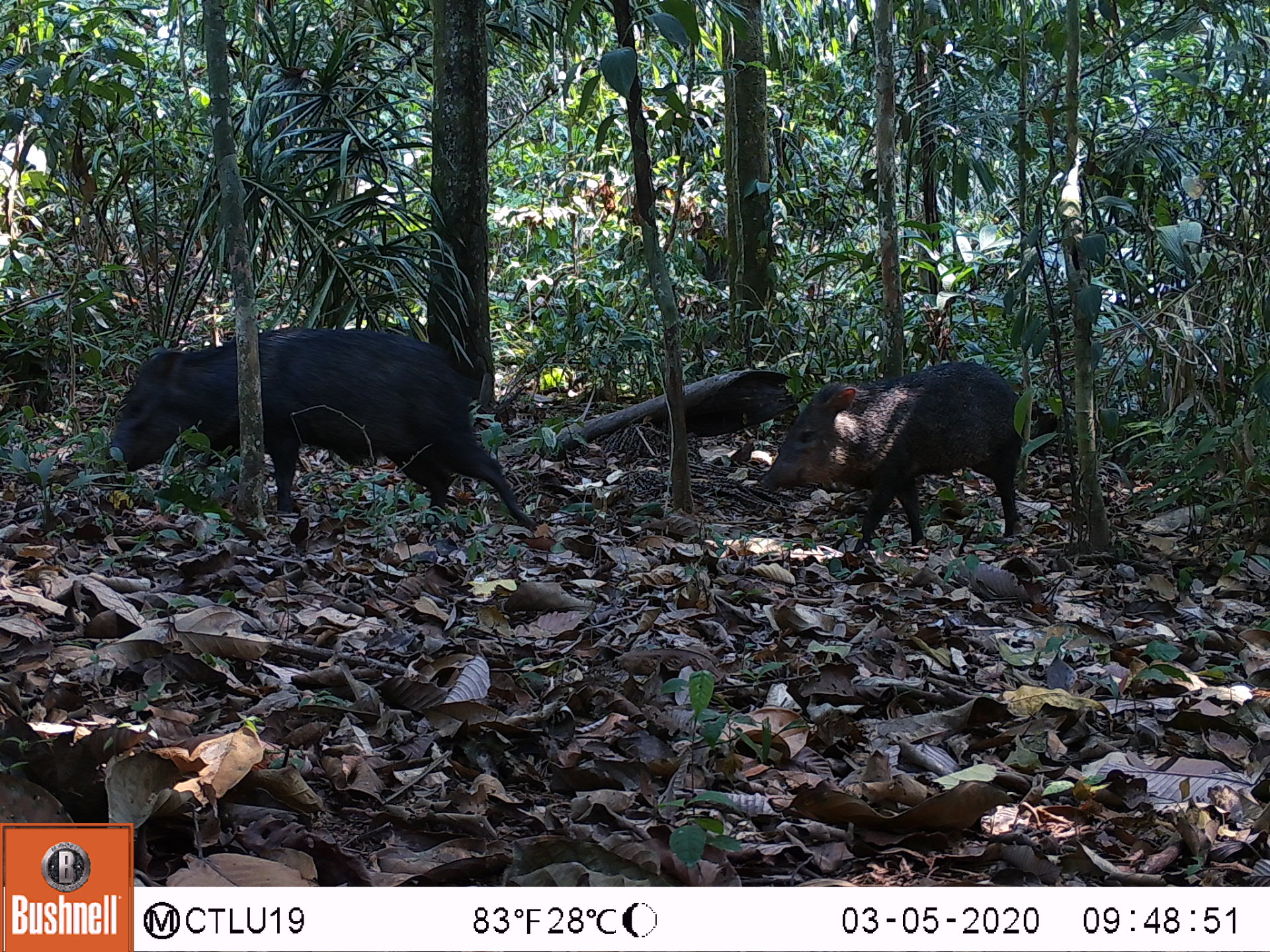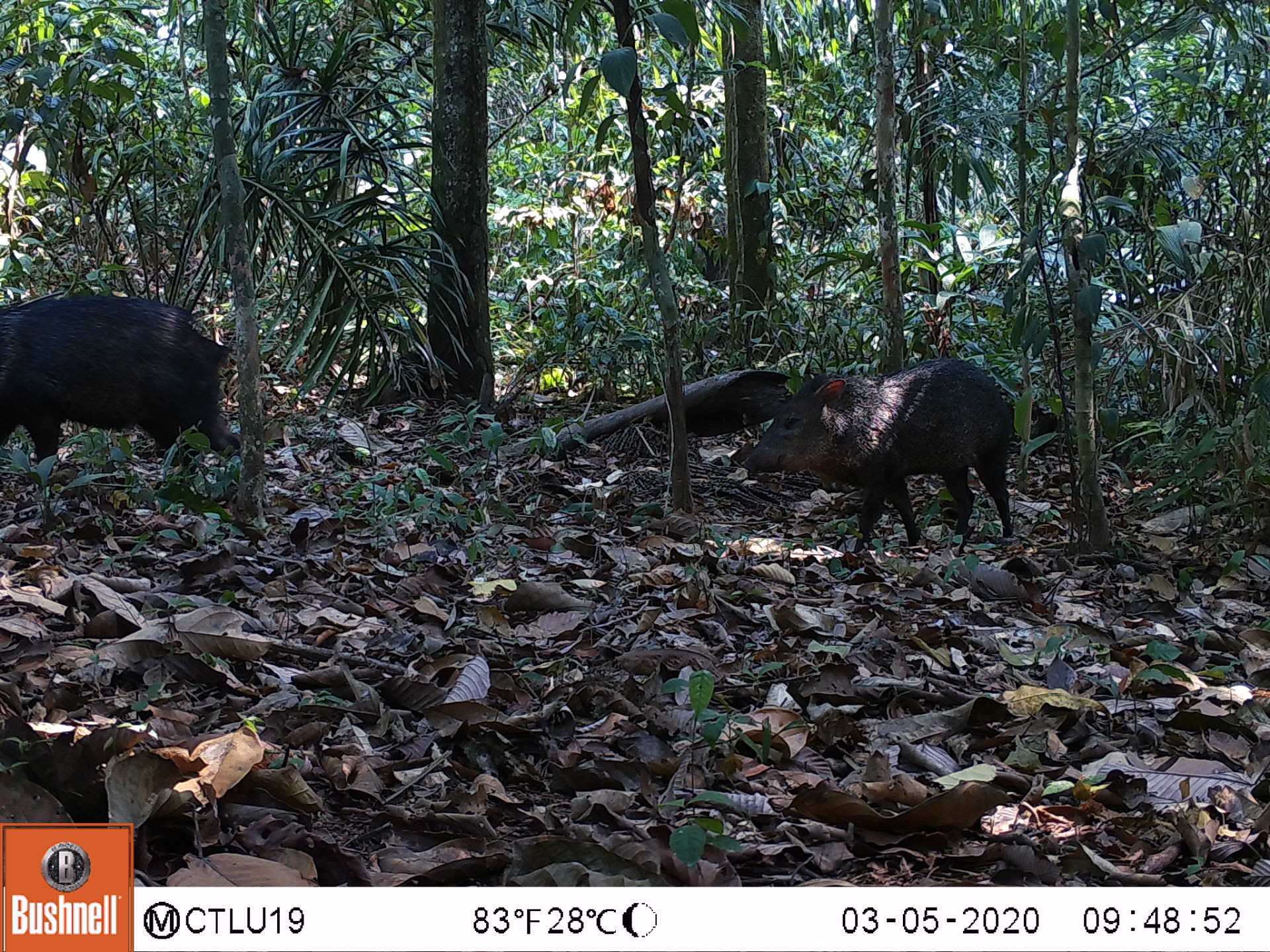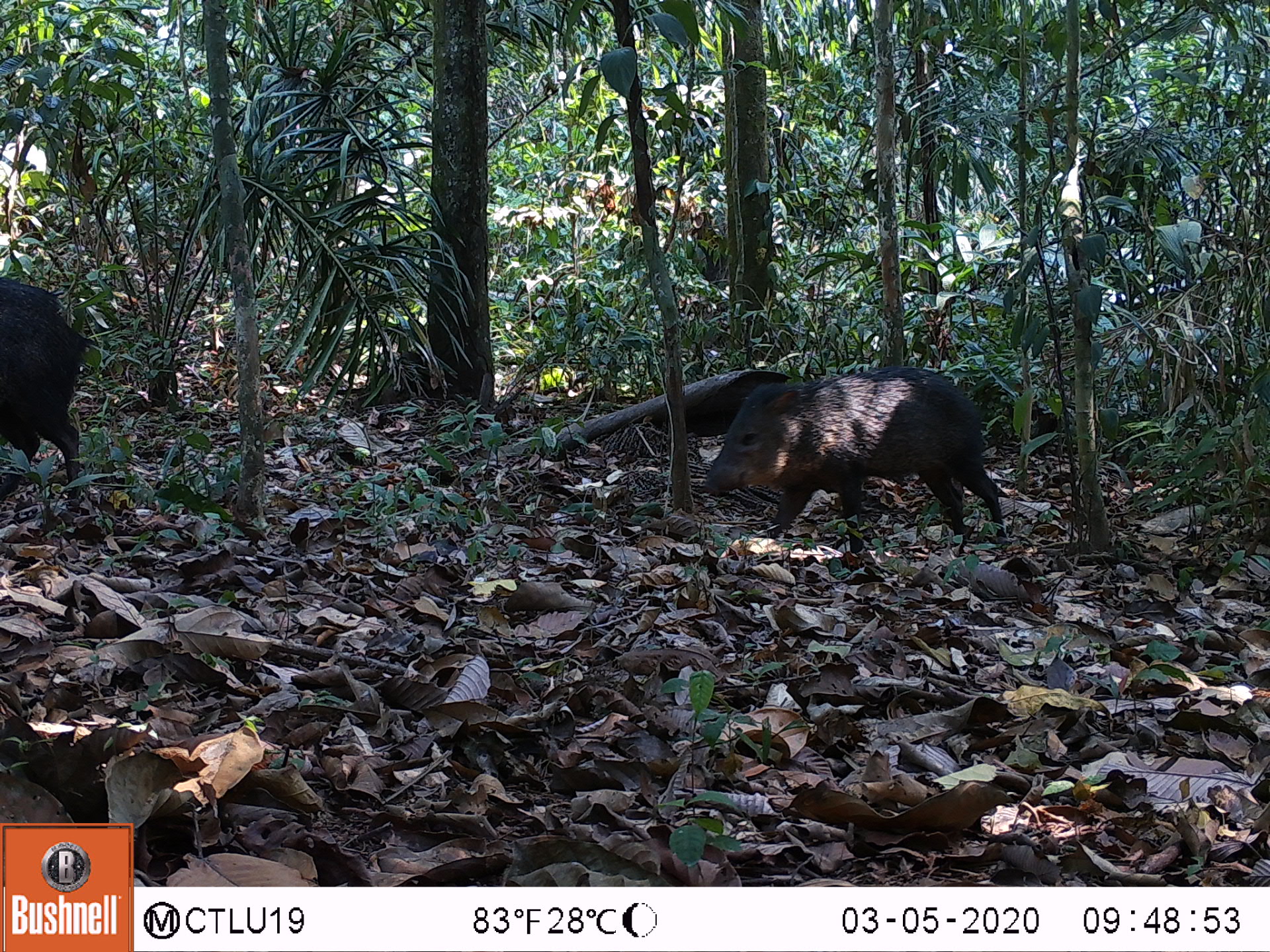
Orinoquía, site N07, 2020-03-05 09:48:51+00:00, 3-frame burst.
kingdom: Animalia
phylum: Chordata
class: Mammalia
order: Artiodactyla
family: Tayassuidae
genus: Pecari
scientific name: Pecari tajacu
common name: collared peccary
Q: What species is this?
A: Collared peccary (Pecari tajacu).